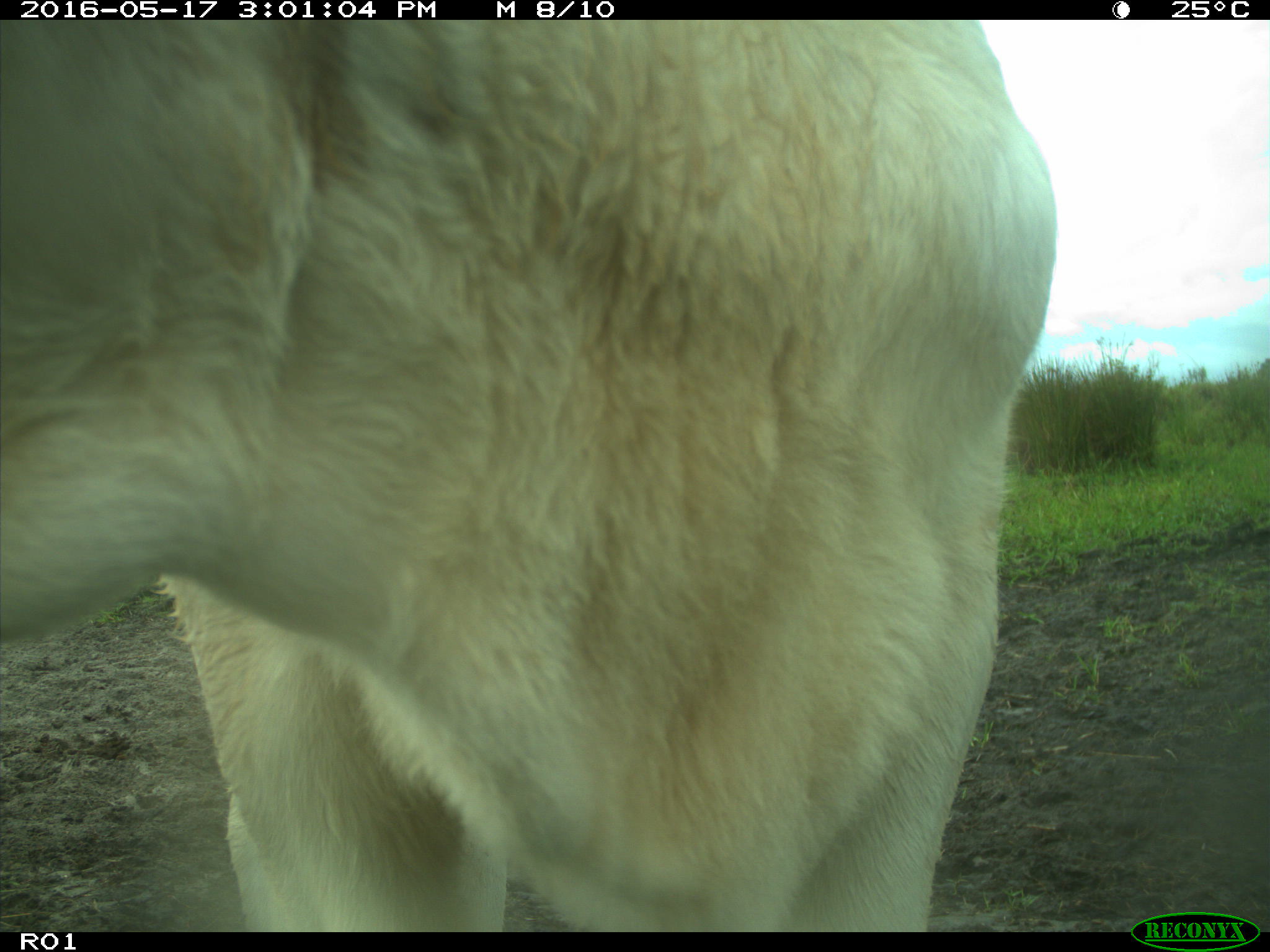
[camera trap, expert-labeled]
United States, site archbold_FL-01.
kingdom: Animalia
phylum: Chordata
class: Mammalia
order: Artiodactyla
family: Bovidae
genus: Bos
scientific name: Bos taurus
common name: domestic cow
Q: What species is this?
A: Bos taurus (domestic cow).